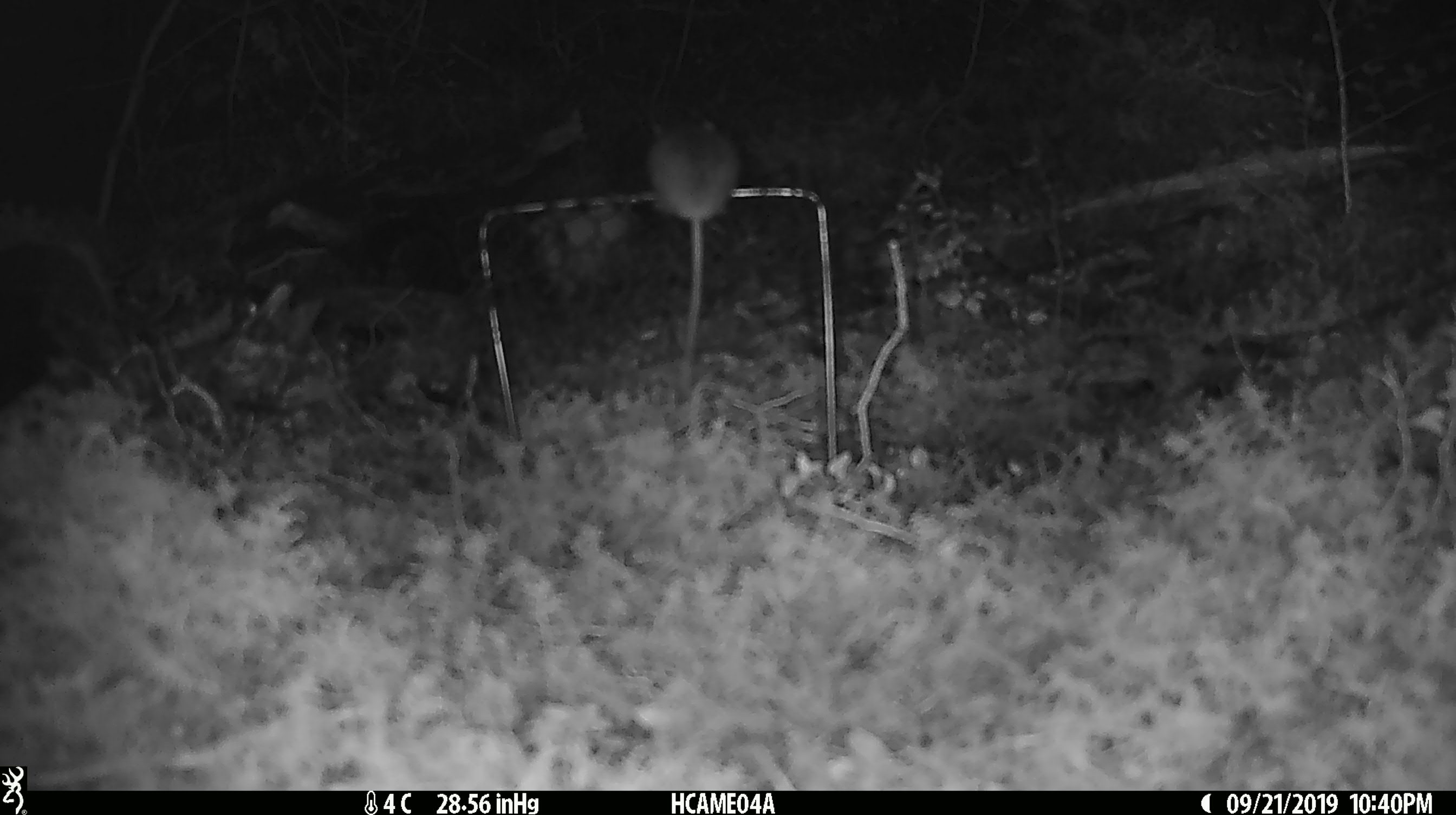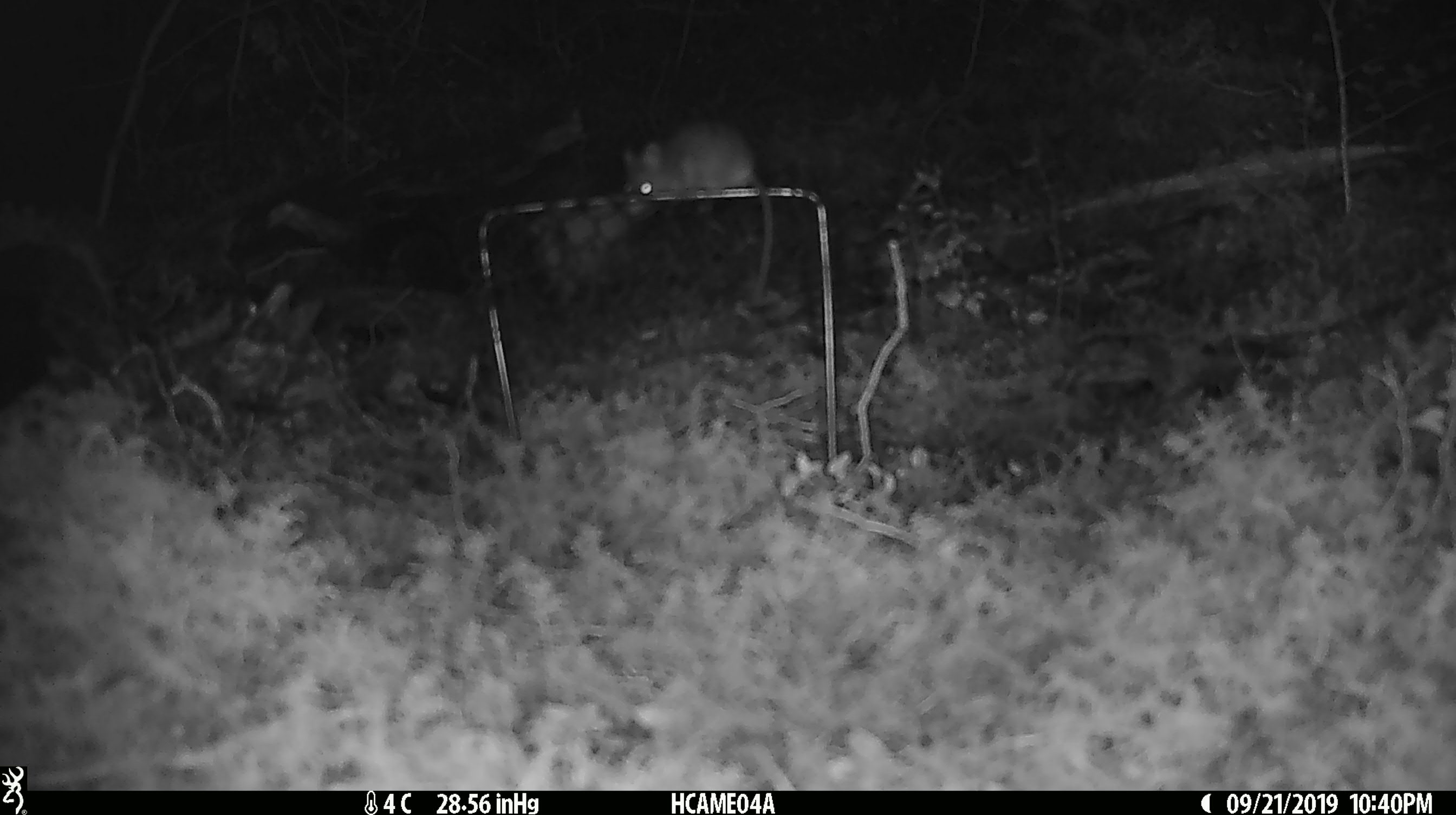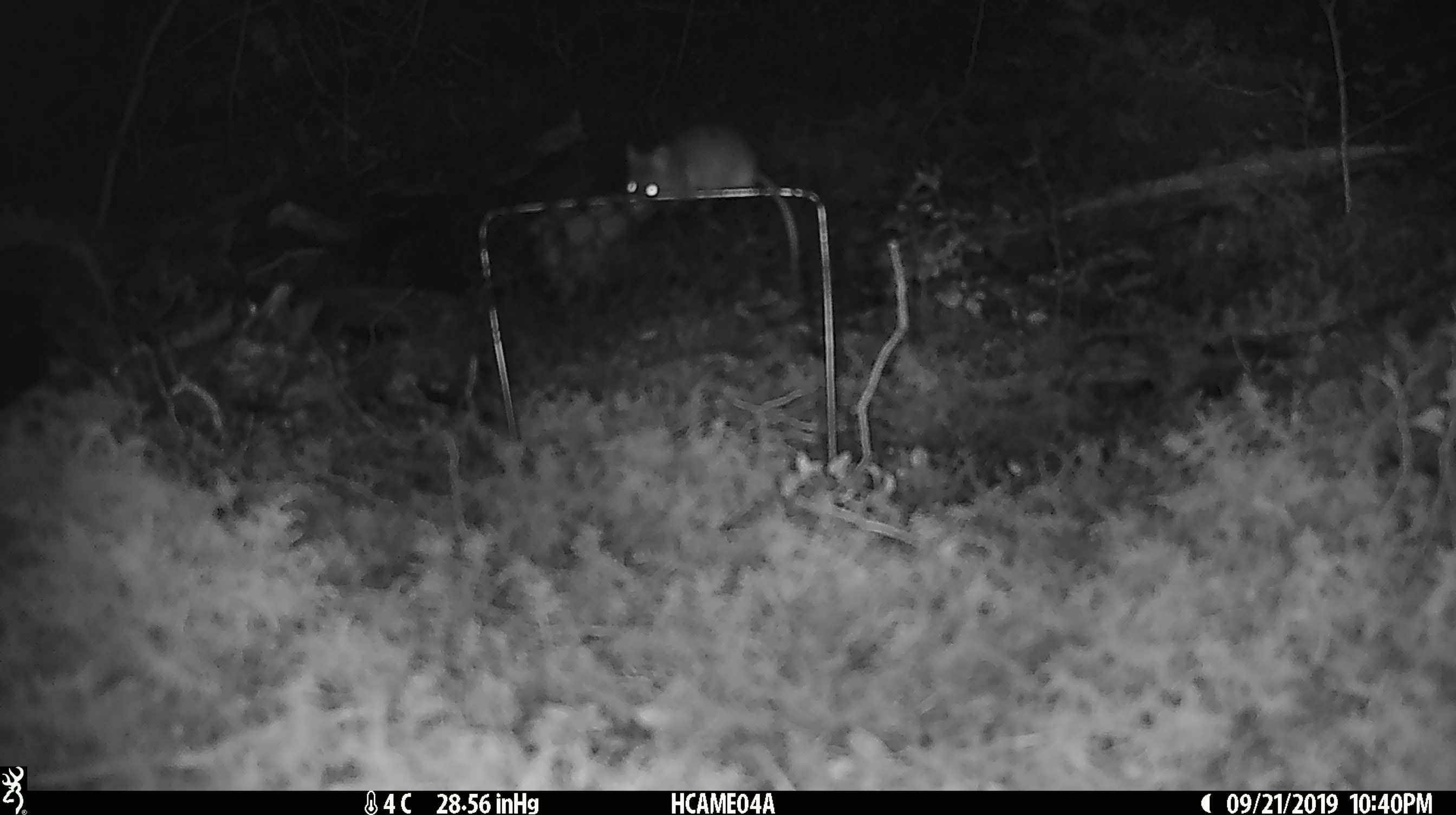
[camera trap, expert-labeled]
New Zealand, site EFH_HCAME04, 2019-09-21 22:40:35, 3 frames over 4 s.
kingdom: Animalia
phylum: Chordata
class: Mammalia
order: Rodentia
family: Muridae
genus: Mus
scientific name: Mus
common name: mouse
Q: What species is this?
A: Mouse (Mus).